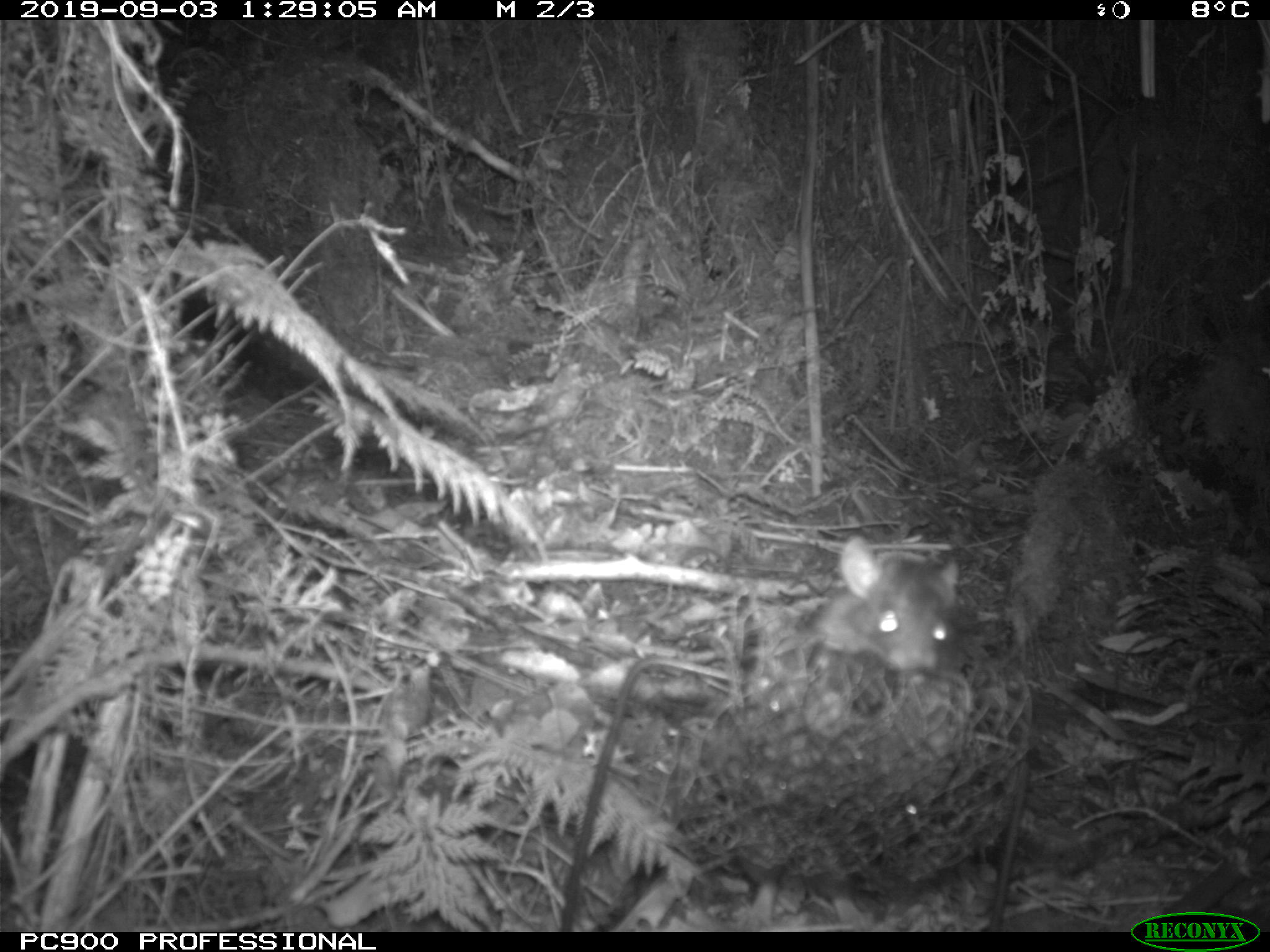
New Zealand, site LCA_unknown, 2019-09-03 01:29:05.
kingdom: Animalia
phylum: Chordata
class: Mammalia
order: Rodentia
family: Muridae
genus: Rattus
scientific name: Rattus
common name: rat